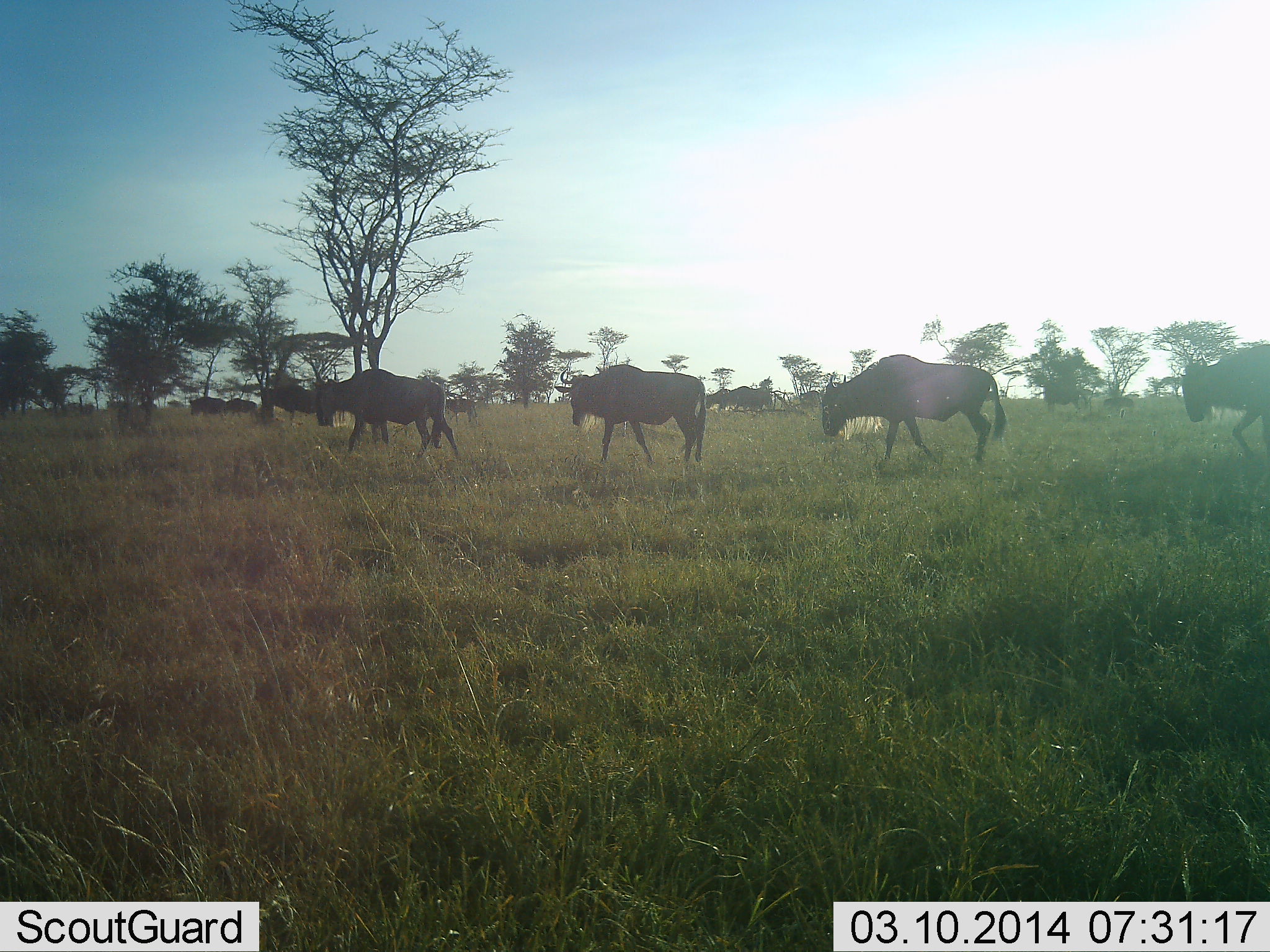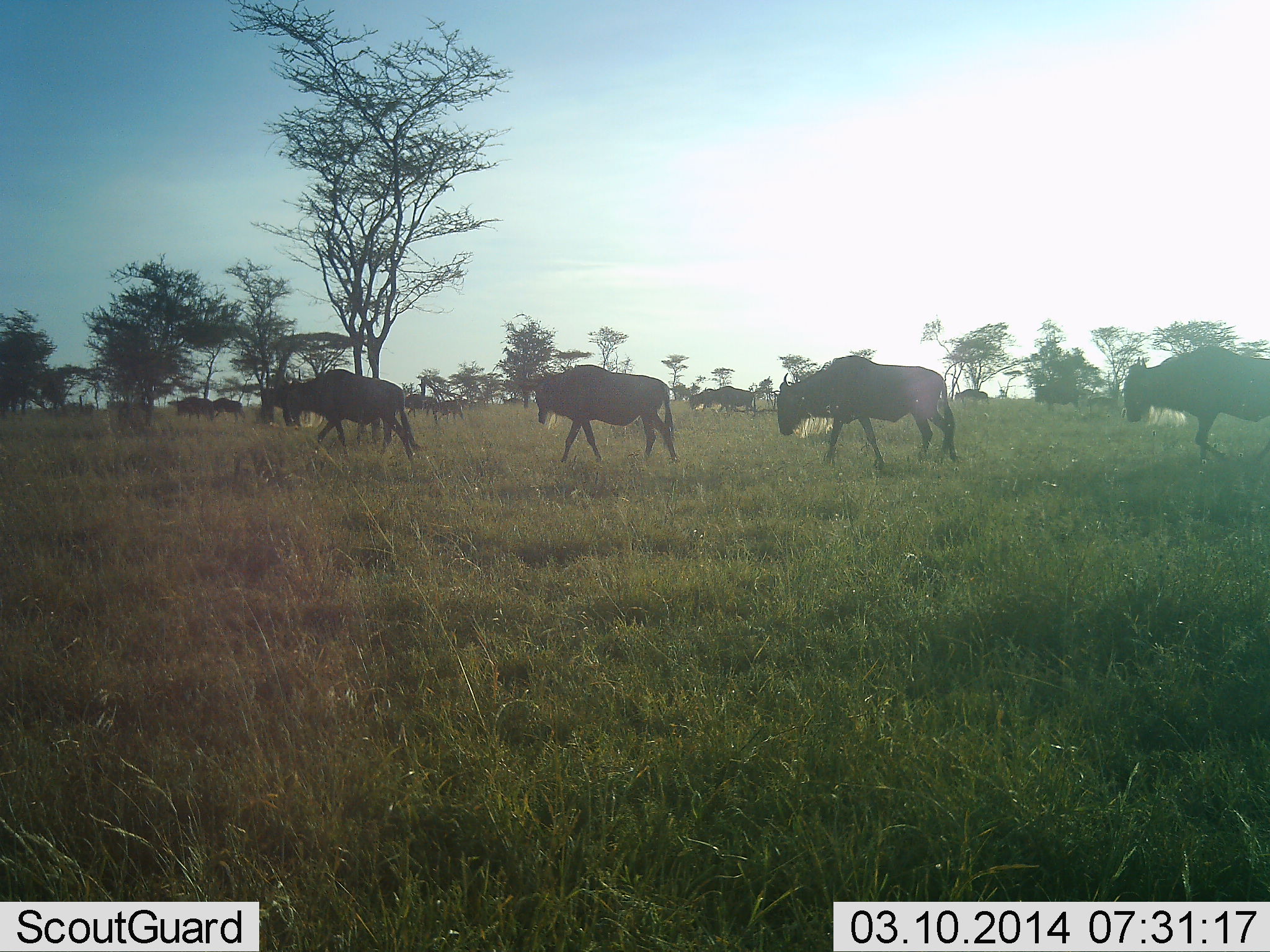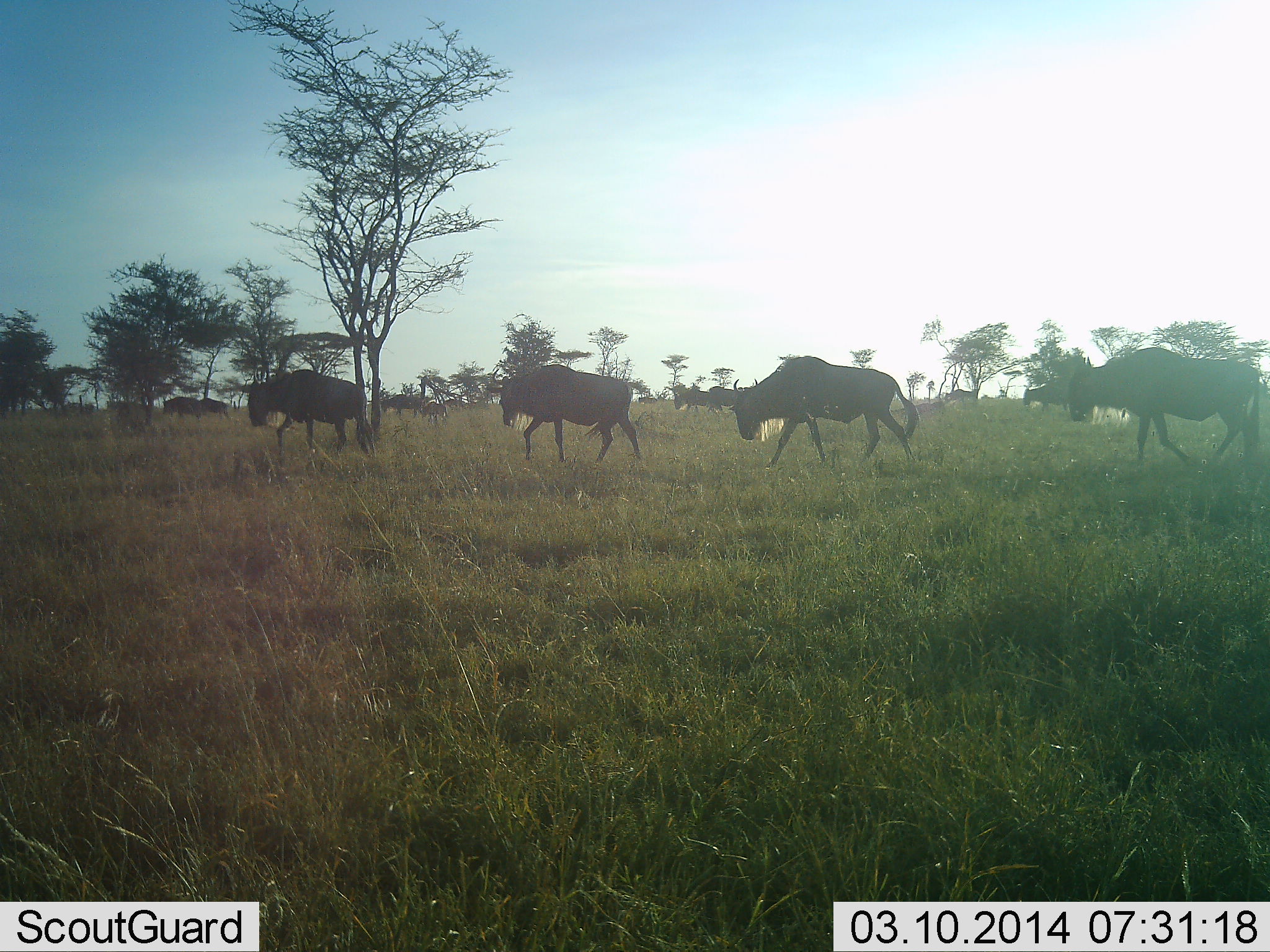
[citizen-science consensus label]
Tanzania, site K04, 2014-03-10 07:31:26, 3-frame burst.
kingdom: Animalia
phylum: Chordata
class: Mammalia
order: Artiodactyla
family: Bovidae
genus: Connochaetes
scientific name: Connochaetes taurinus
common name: blue wildebeest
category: wildebeest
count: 11-50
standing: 0%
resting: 0%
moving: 100%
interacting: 0%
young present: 10%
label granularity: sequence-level